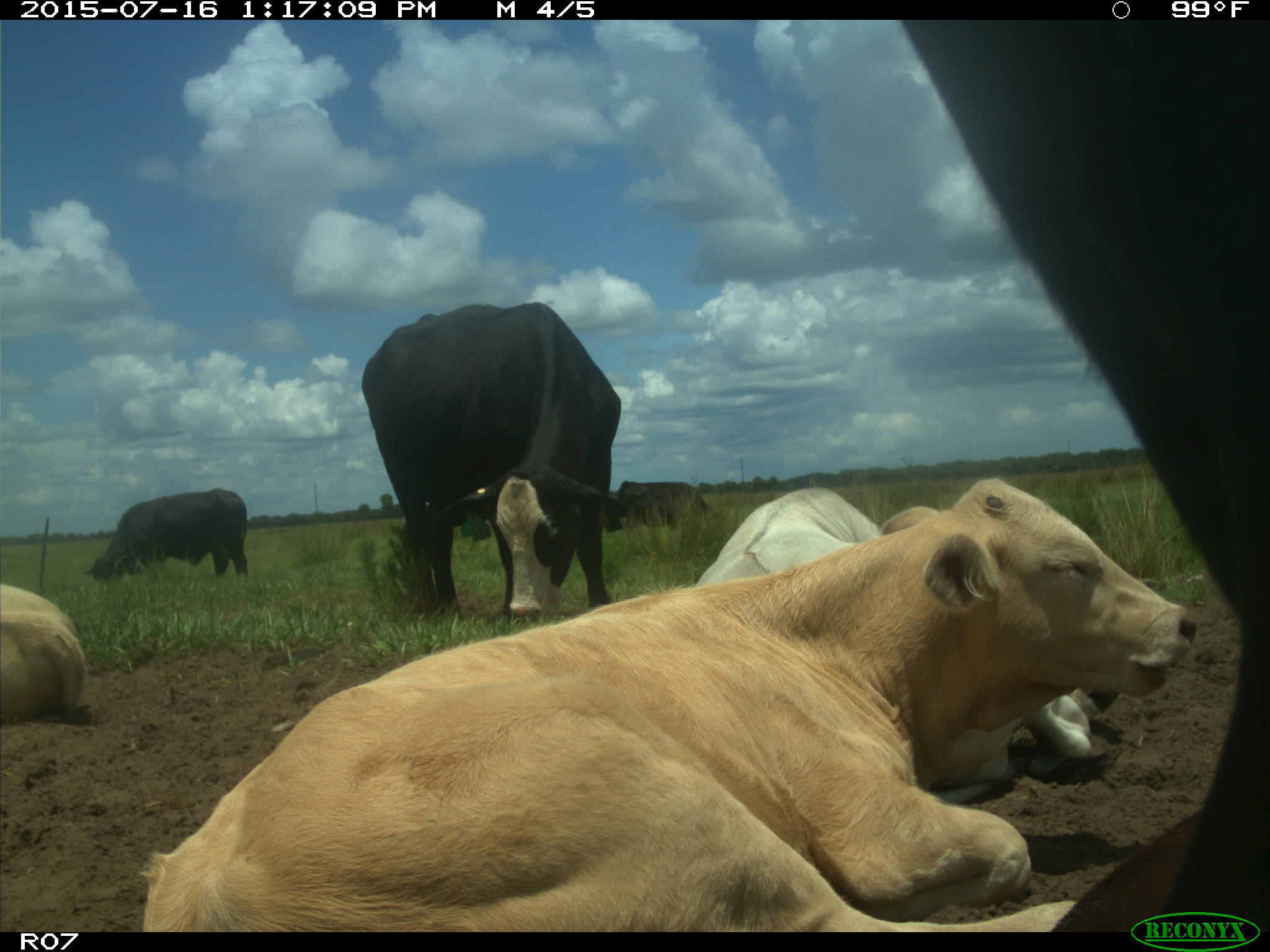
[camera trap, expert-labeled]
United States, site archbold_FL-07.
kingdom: Animalia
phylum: Chordata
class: Mammalia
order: Artiodactyla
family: Bovidae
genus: Bos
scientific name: Bos taurus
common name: domestic cow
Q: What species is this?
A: Bos taurus (domestic cow).